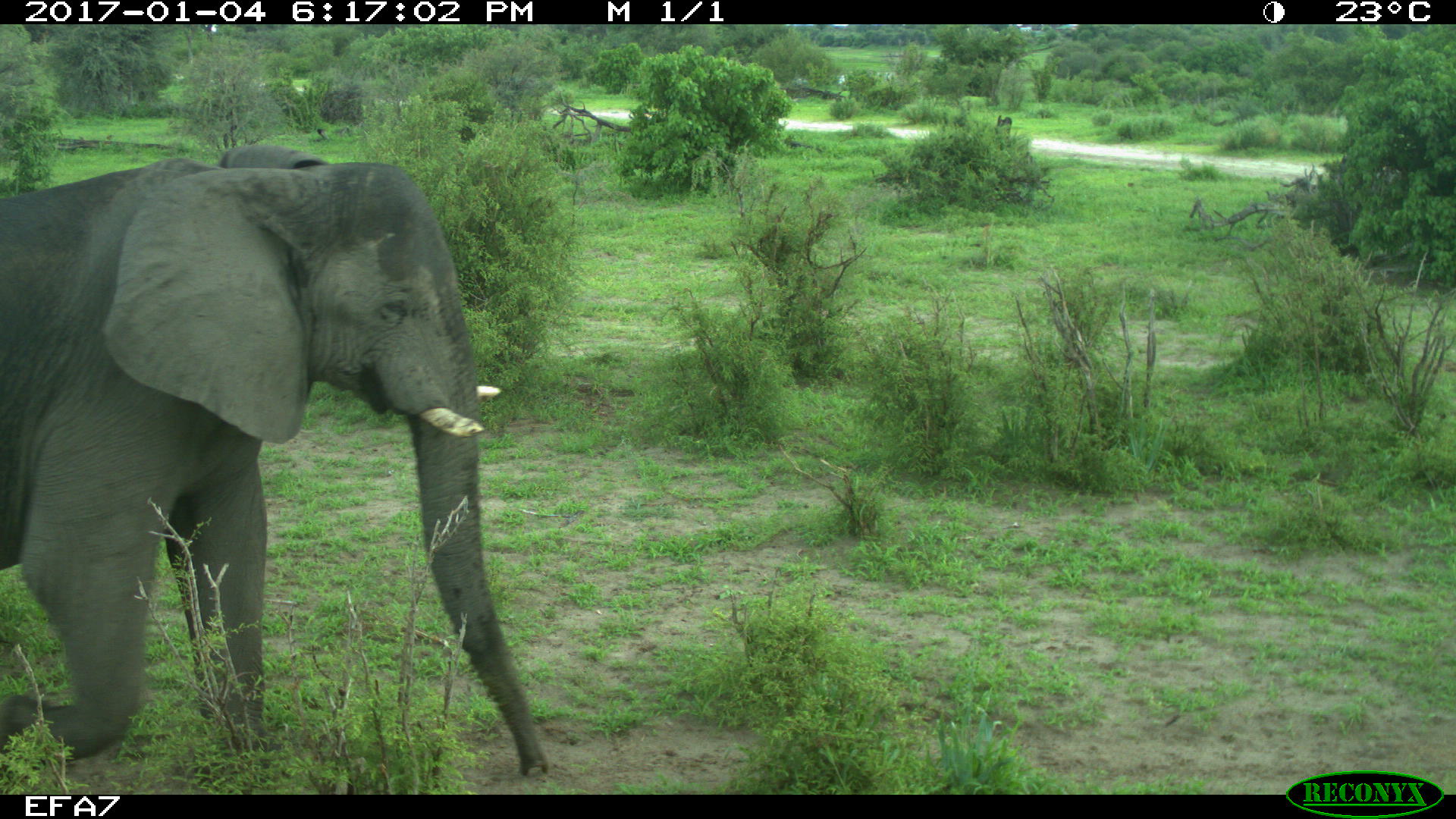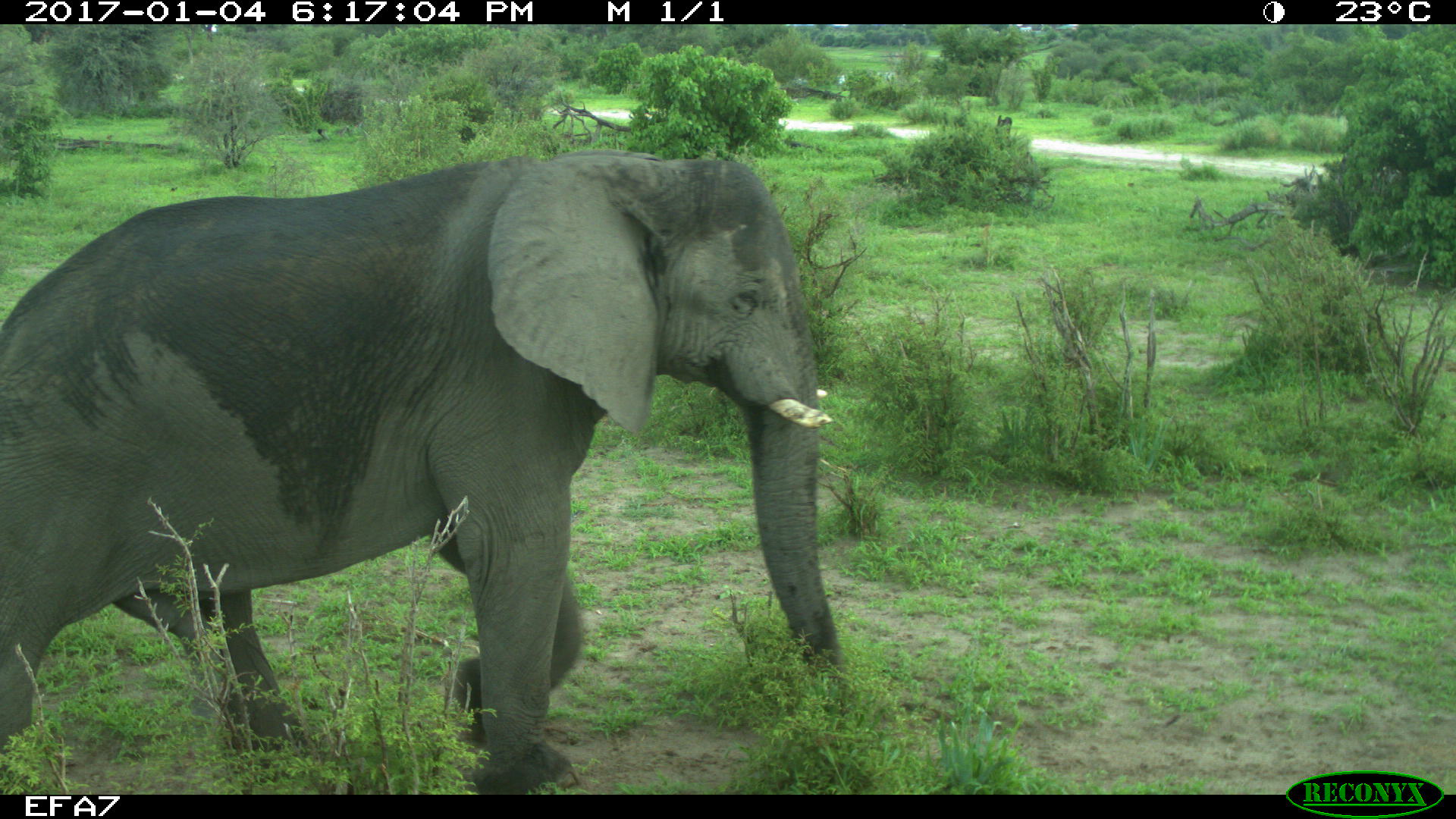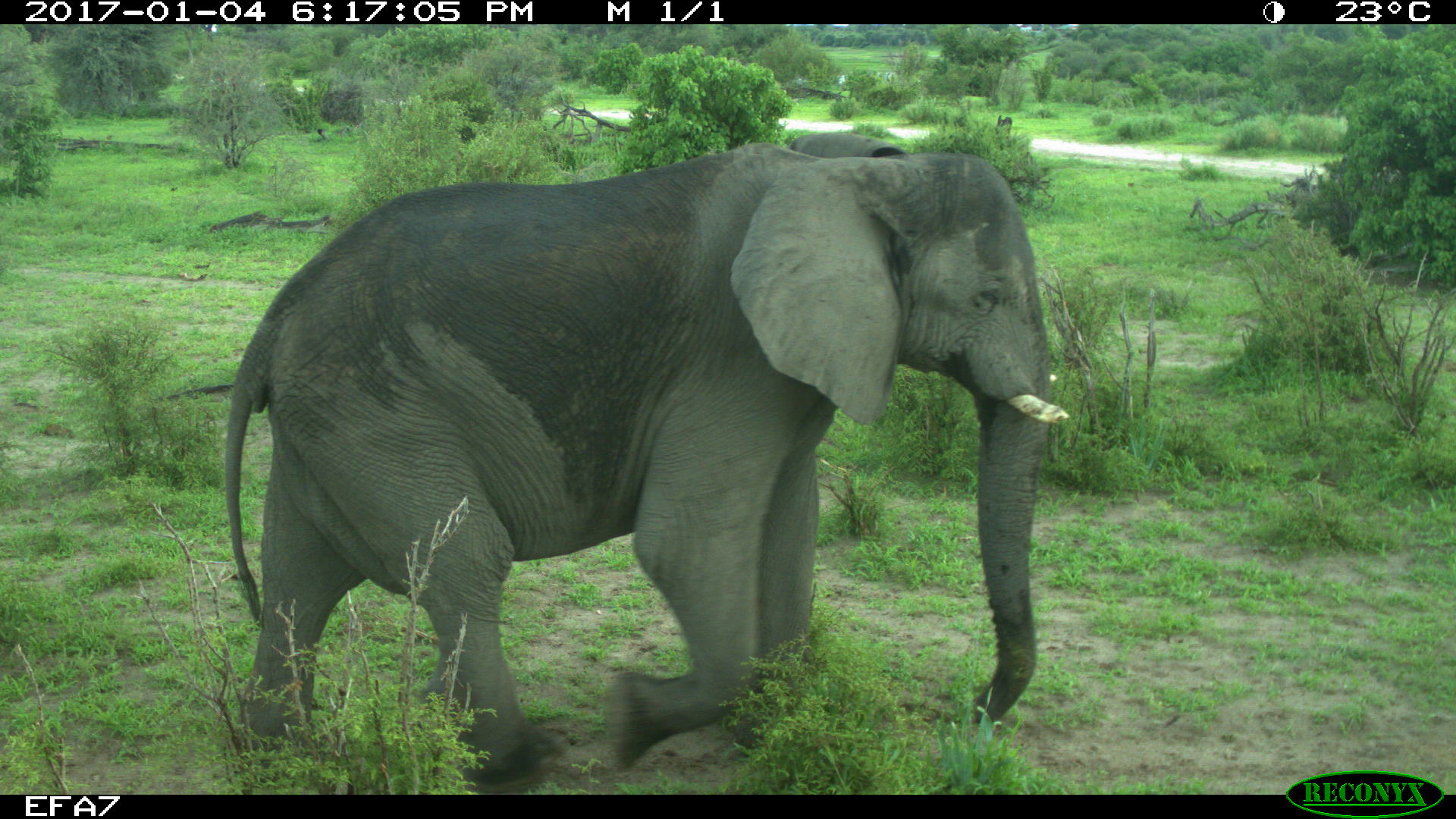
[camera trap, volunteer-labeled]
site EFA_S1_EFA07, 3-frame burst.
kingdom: Animalia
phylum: Chordata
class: Mammalia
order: Proboscidea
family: Elephantidae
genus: Loxodonta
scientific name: Loxodonta africana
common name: african bush elephant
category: elephant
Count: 1.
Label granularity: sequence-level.